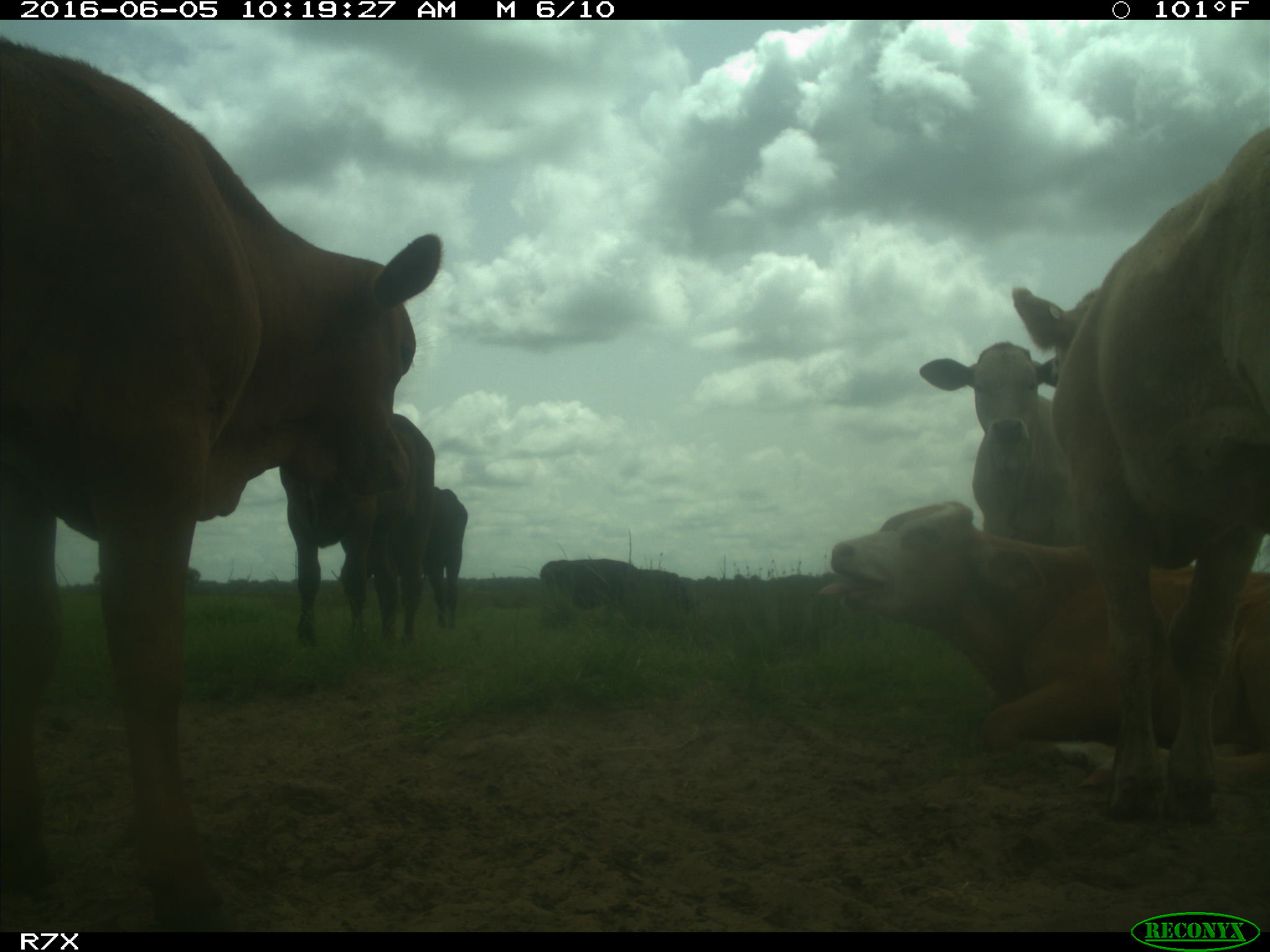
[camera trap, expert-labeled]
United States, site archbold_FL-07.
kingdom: Animalia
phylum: Chordata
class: Mammalia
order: Artiodactyla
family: Bovidae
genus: Bos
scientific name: Bos taurus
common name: domestic cow